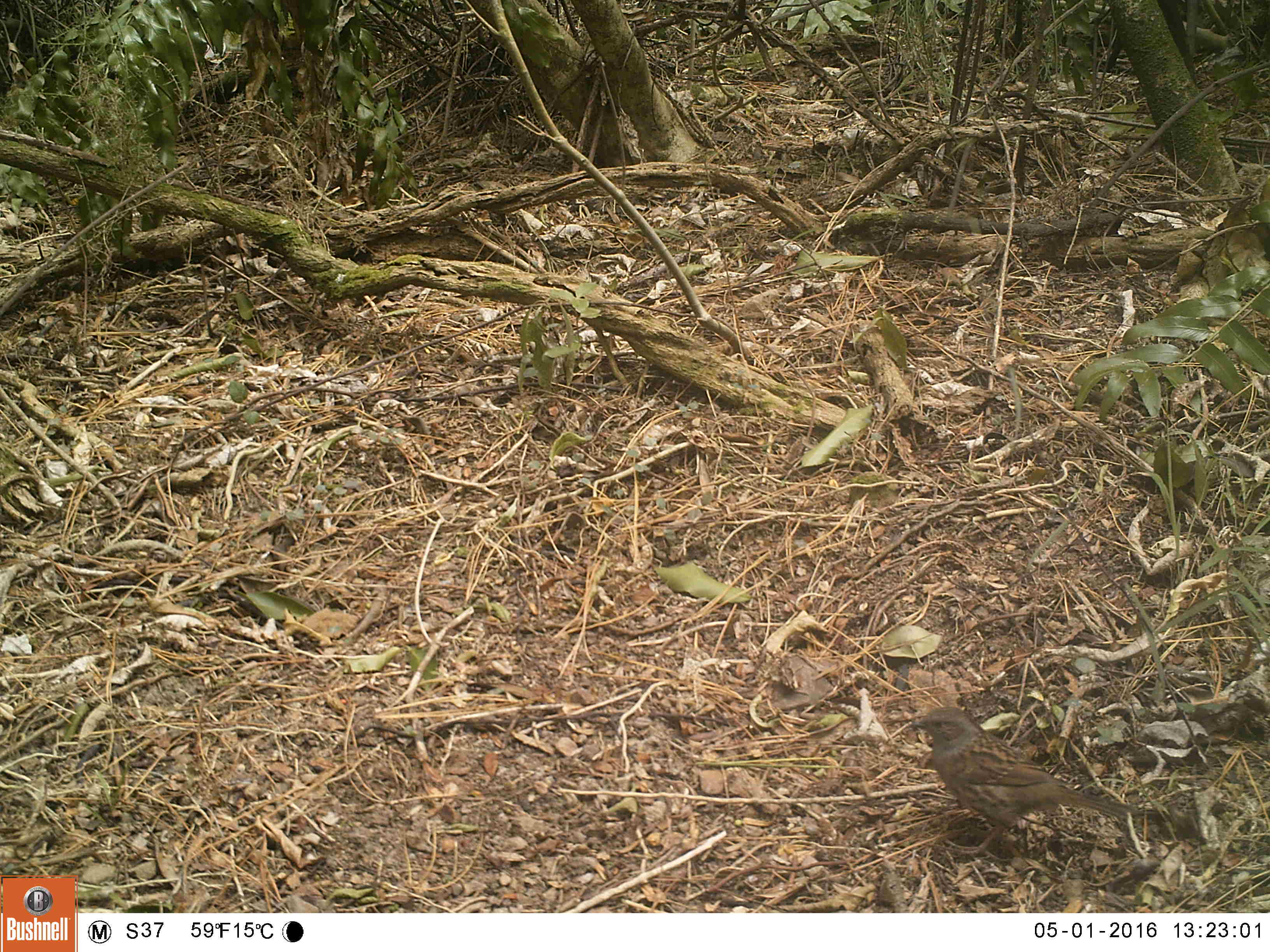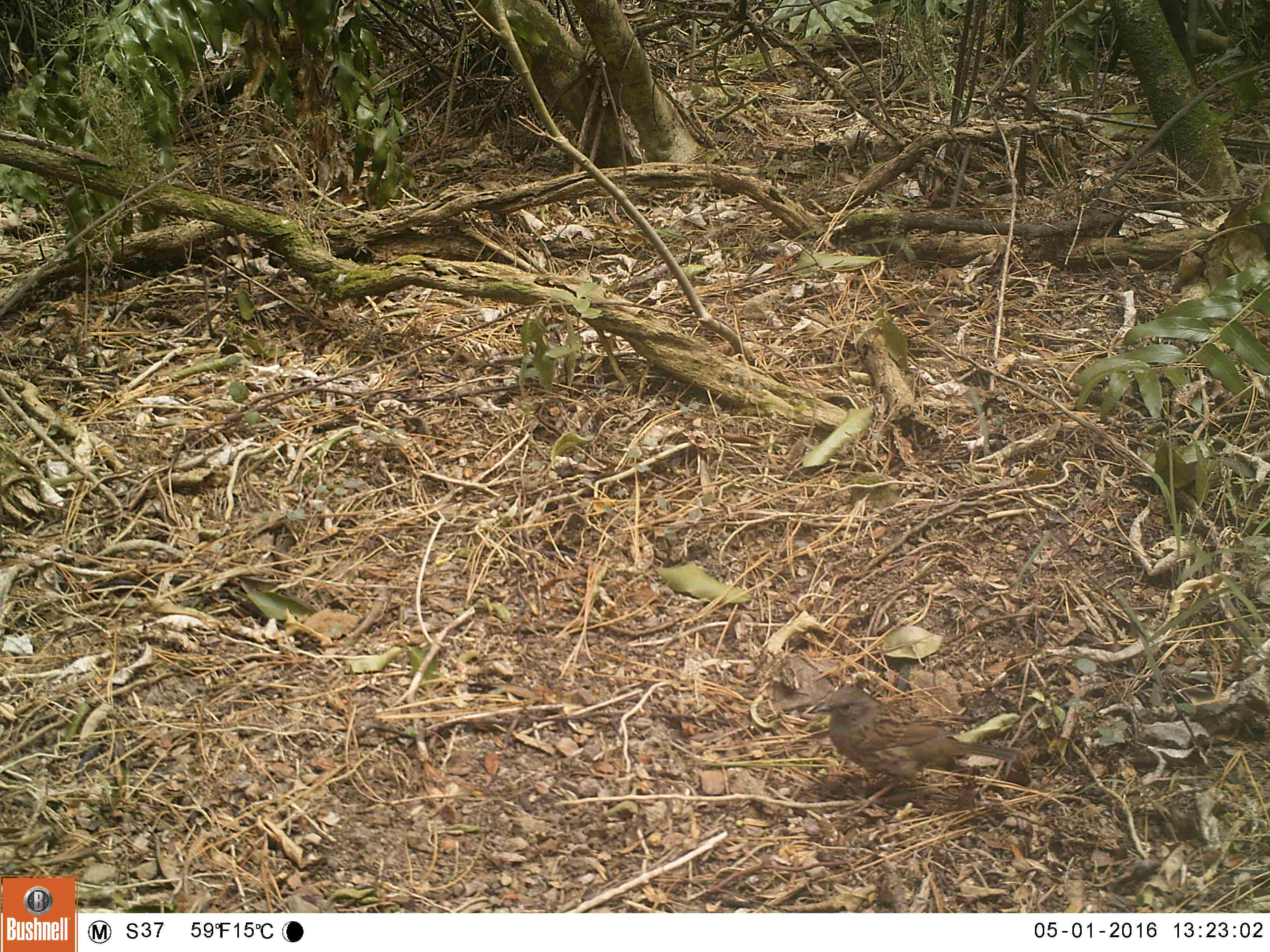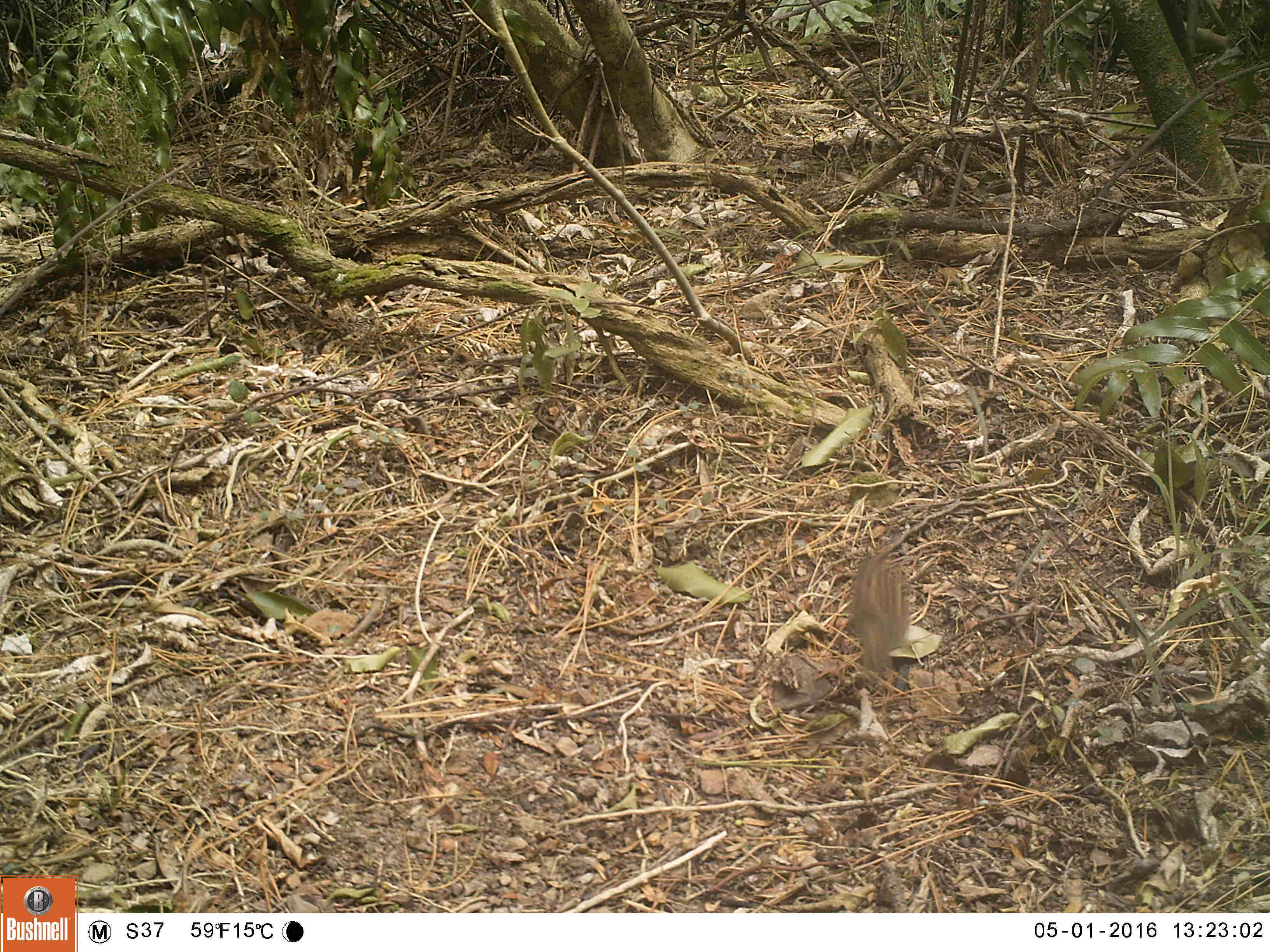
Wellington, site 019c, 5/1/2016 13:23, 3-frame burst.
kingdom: Animalia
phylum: Chordata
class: Aves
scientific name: Aves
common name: bird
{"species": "bird (Aves)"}